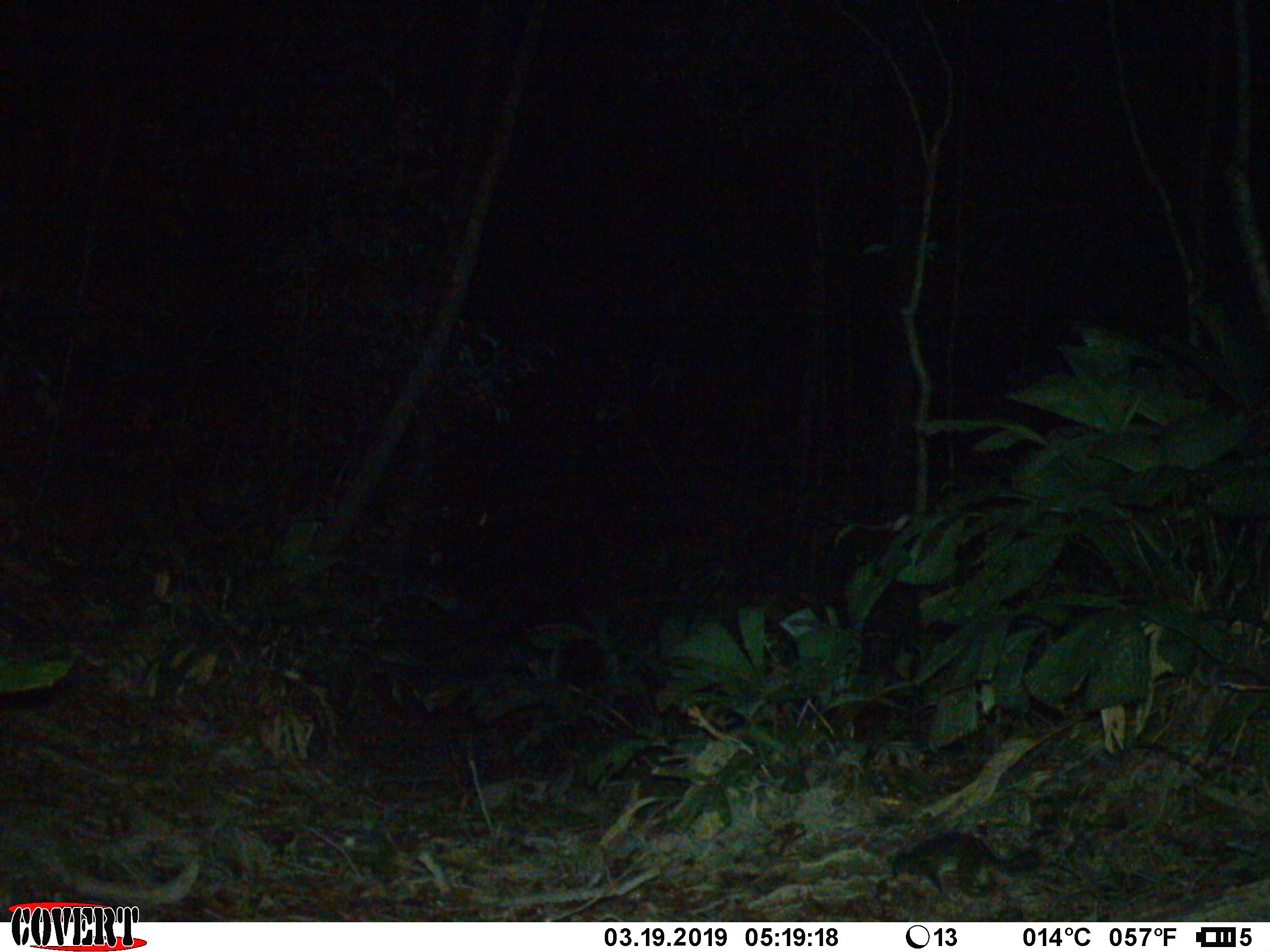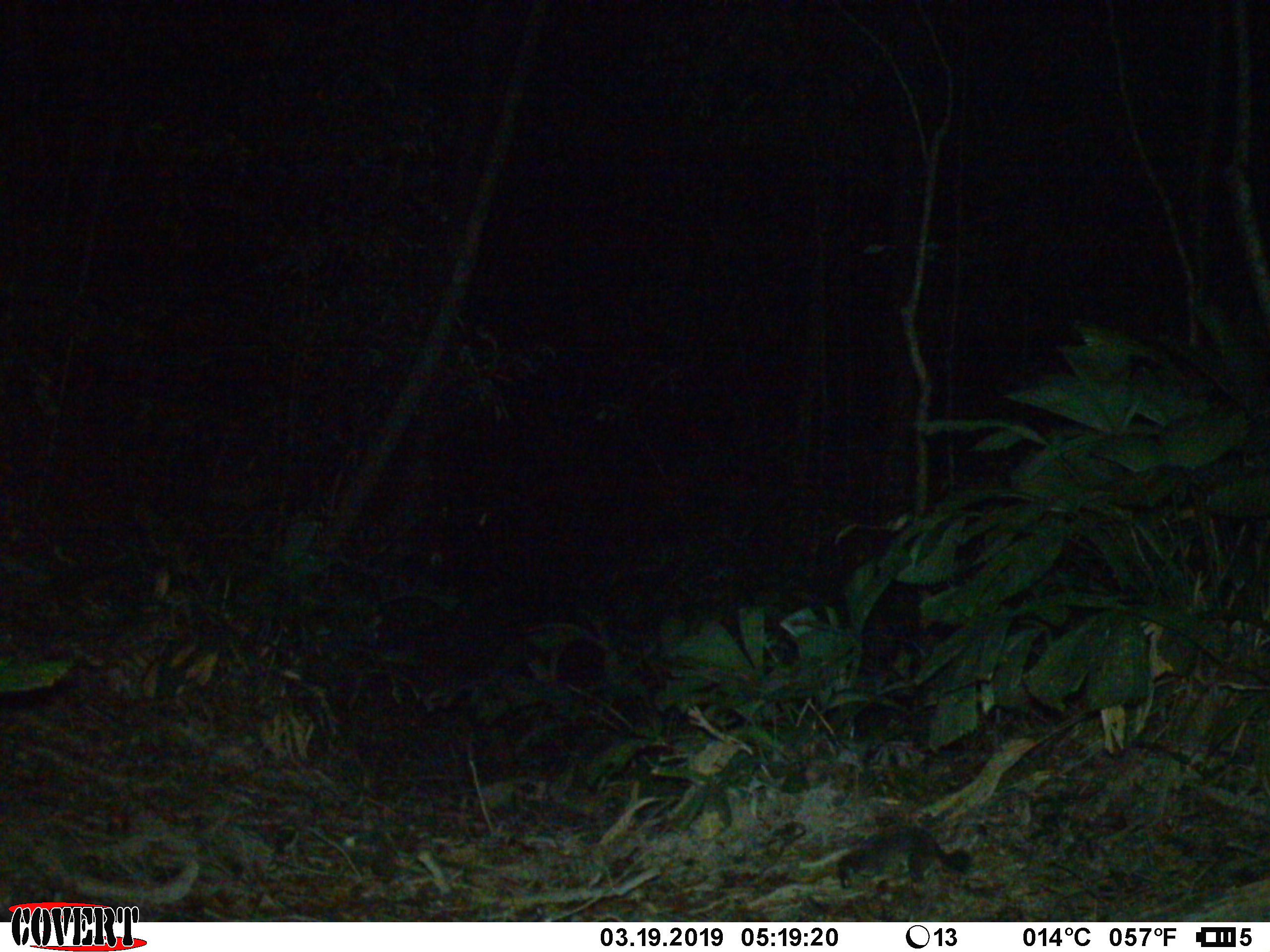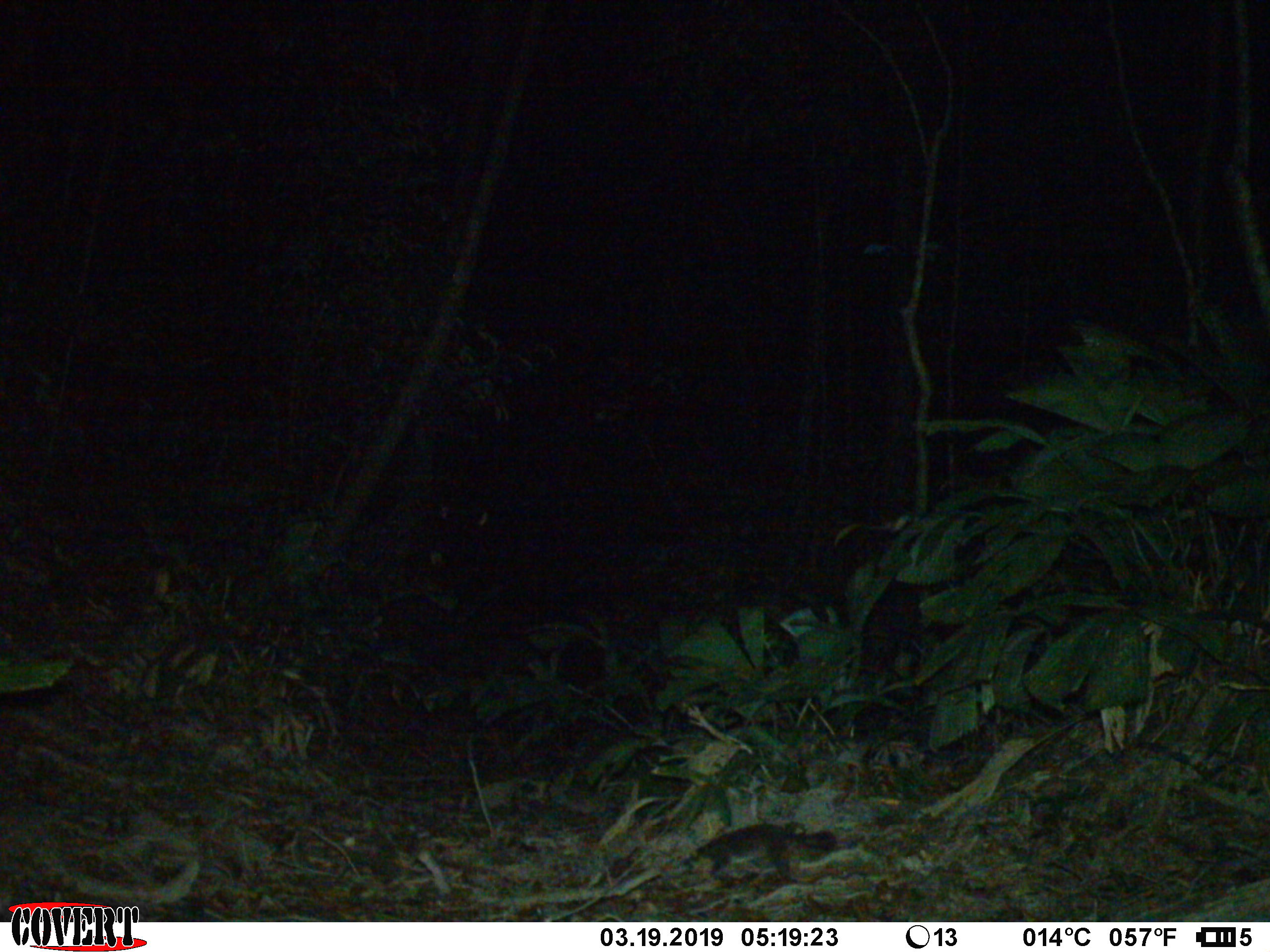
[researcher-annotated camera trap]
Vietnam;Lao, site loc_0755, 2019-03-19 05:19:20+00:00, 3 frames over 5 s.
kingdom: Animalia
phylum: Chordata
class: Mammalia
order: Carnivora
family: Mustelidae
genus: Melogale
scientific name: Melogale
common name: ferret badger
Ferret badger (Melogale). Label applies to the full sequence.